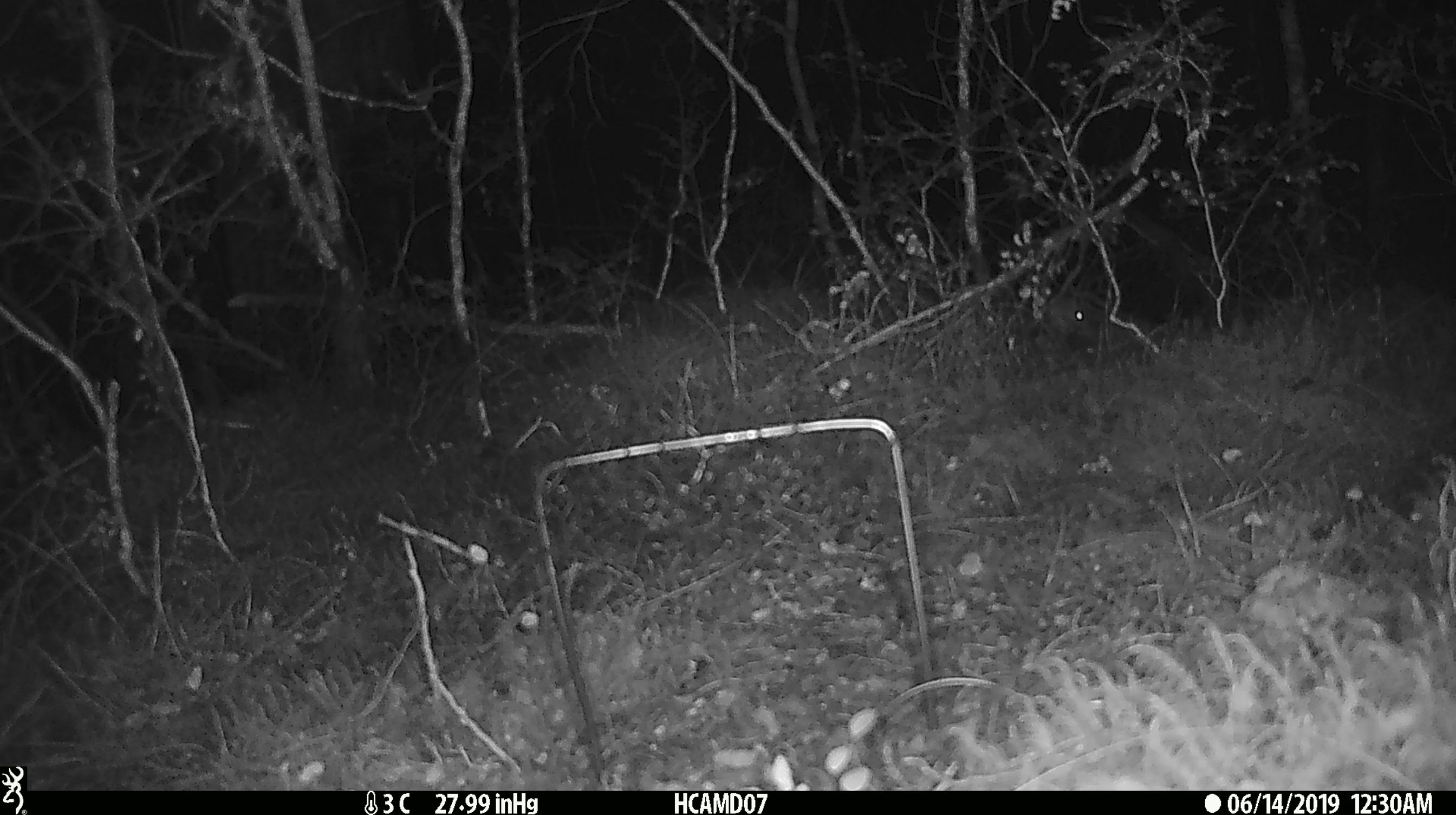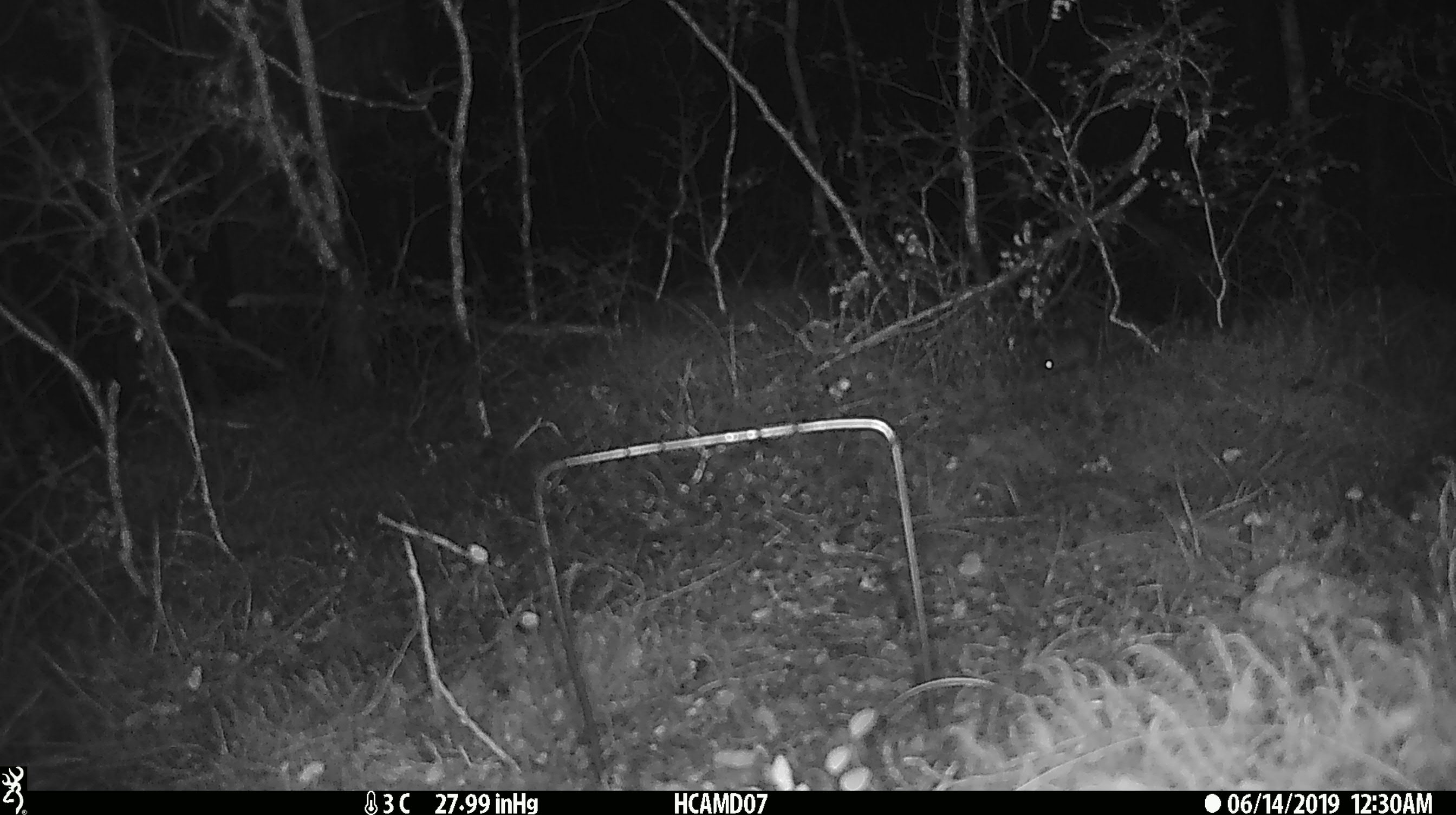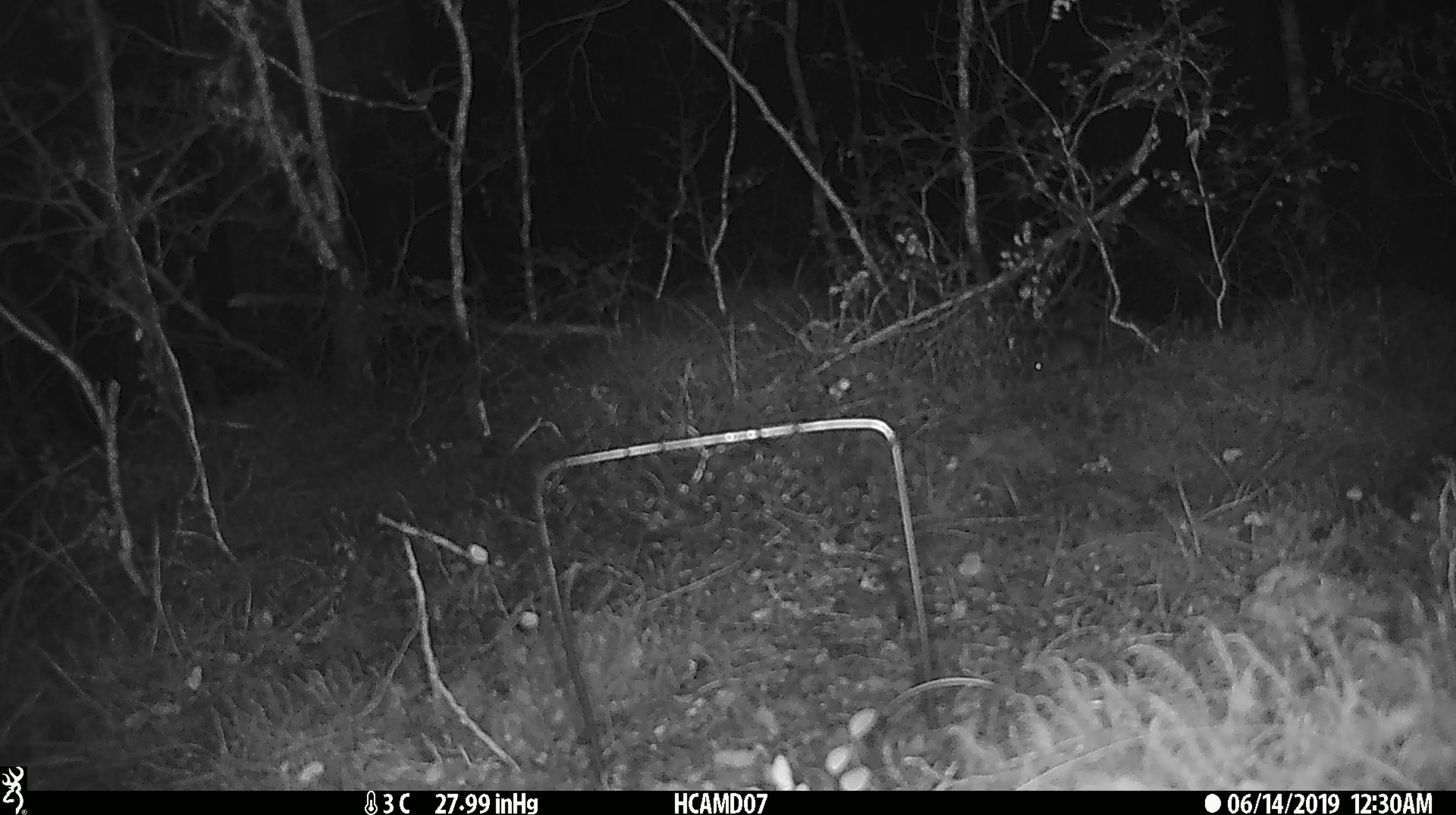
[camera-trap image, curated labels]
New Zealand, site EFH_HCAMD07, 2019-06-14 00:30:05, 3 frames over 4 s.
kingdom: Animalia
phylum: Chordata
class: Mammalia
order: Rodentia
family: Muridae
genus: Mus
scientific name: Mus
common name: mouse